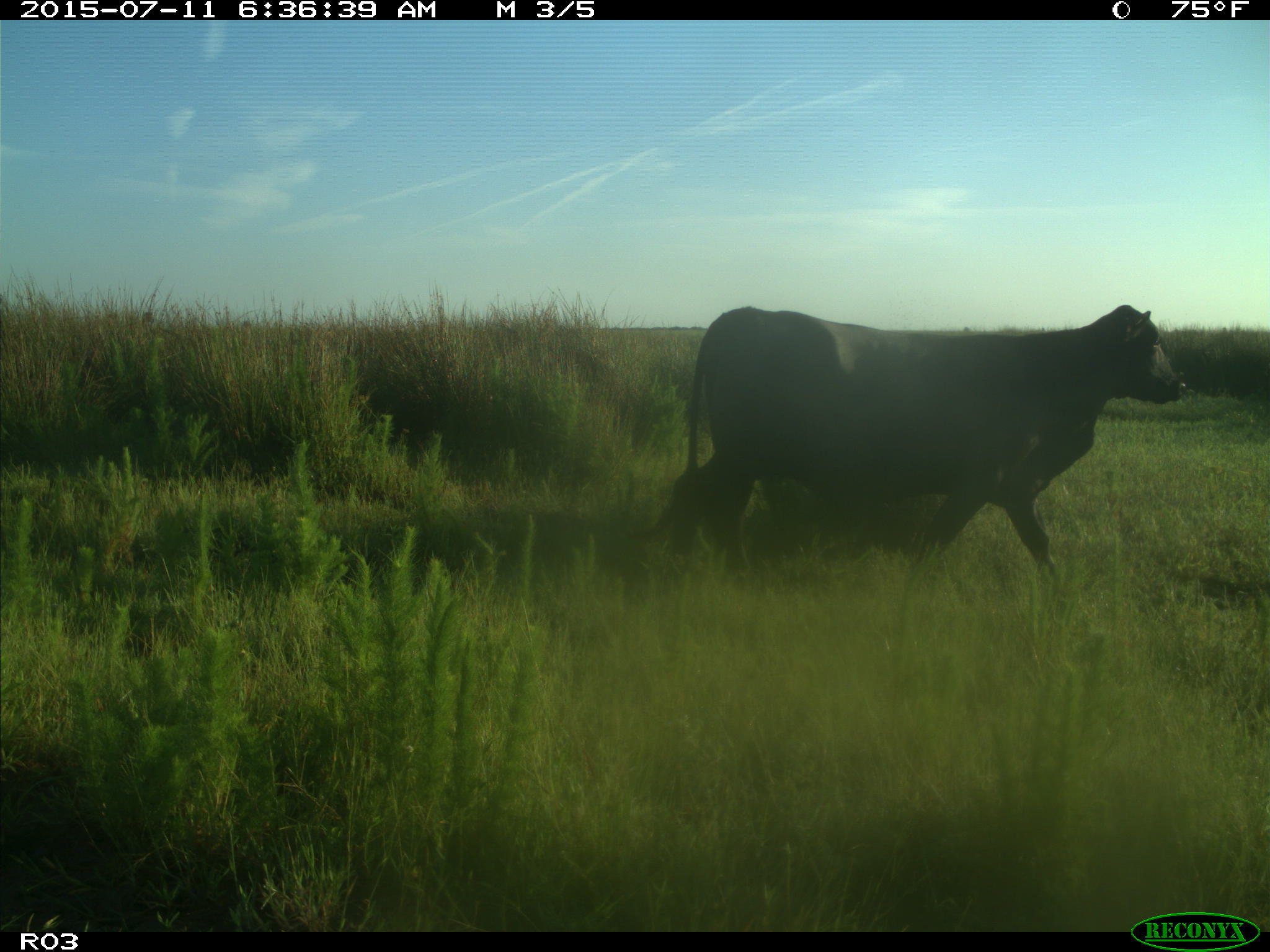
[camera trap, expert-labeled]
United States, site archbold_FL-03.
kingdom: Animalia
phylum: Chordata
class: Mammalia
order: Artiodactyla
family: Bovidae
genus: Bos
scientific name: Bos taurus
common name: domestic cow